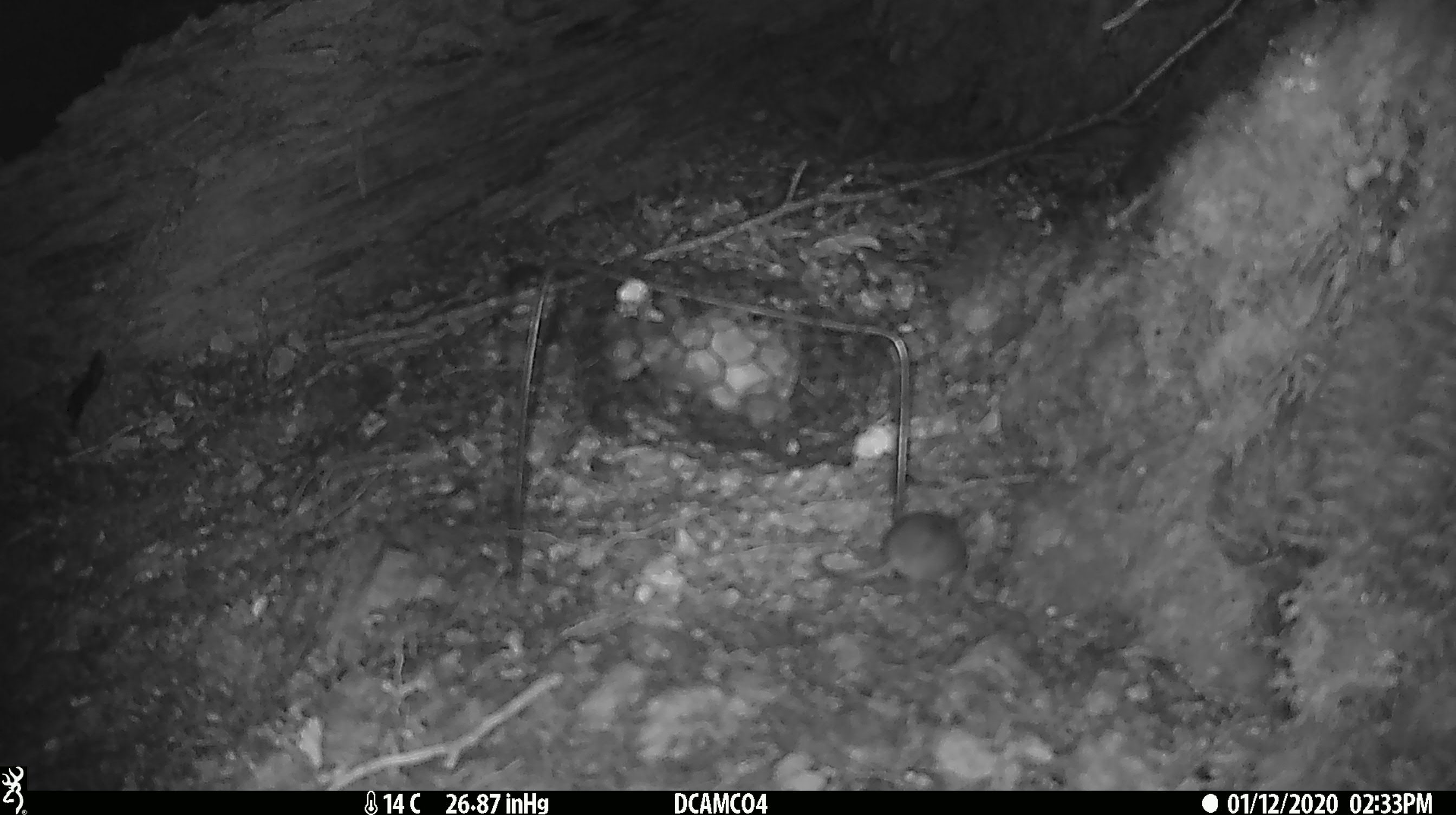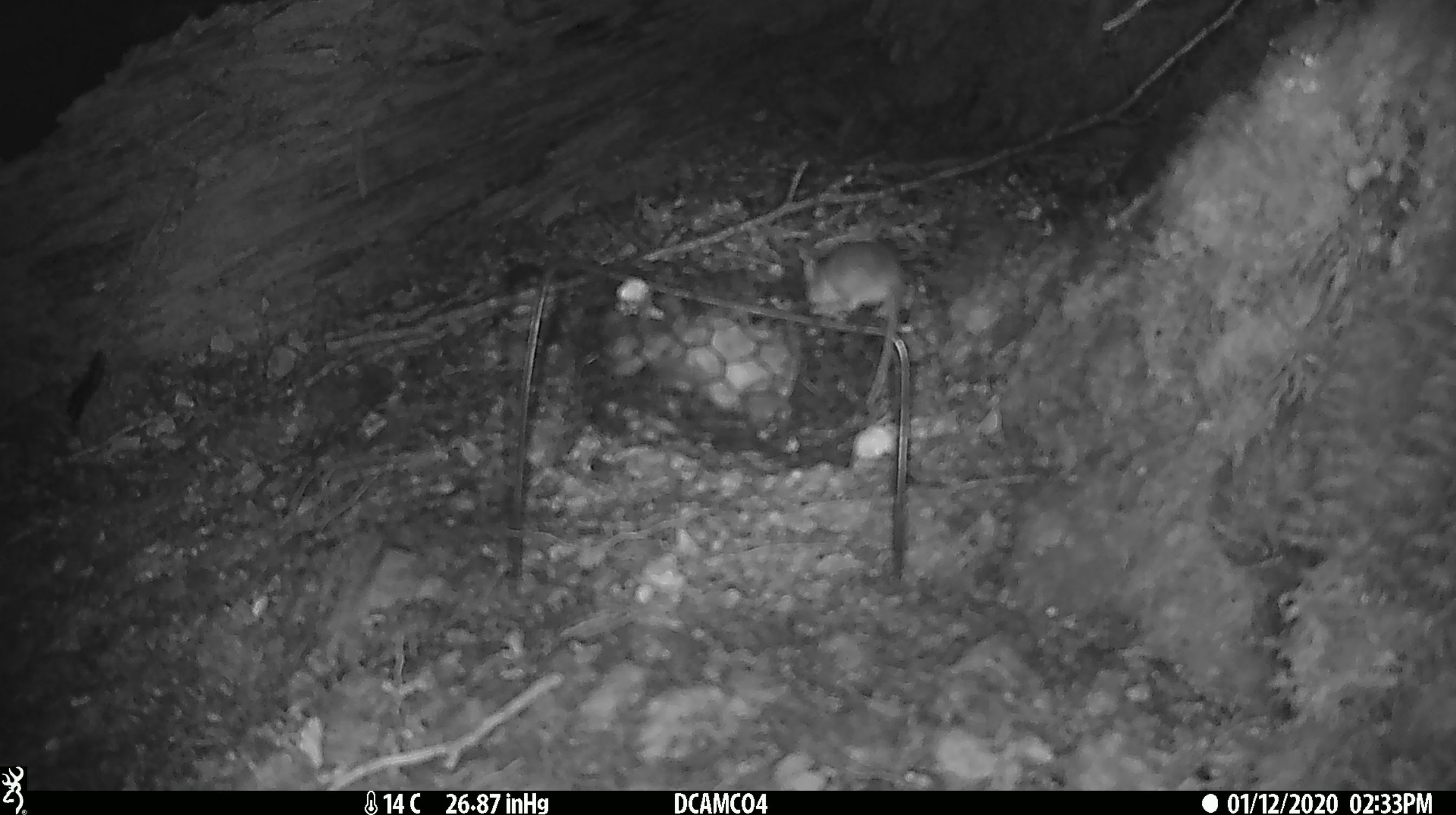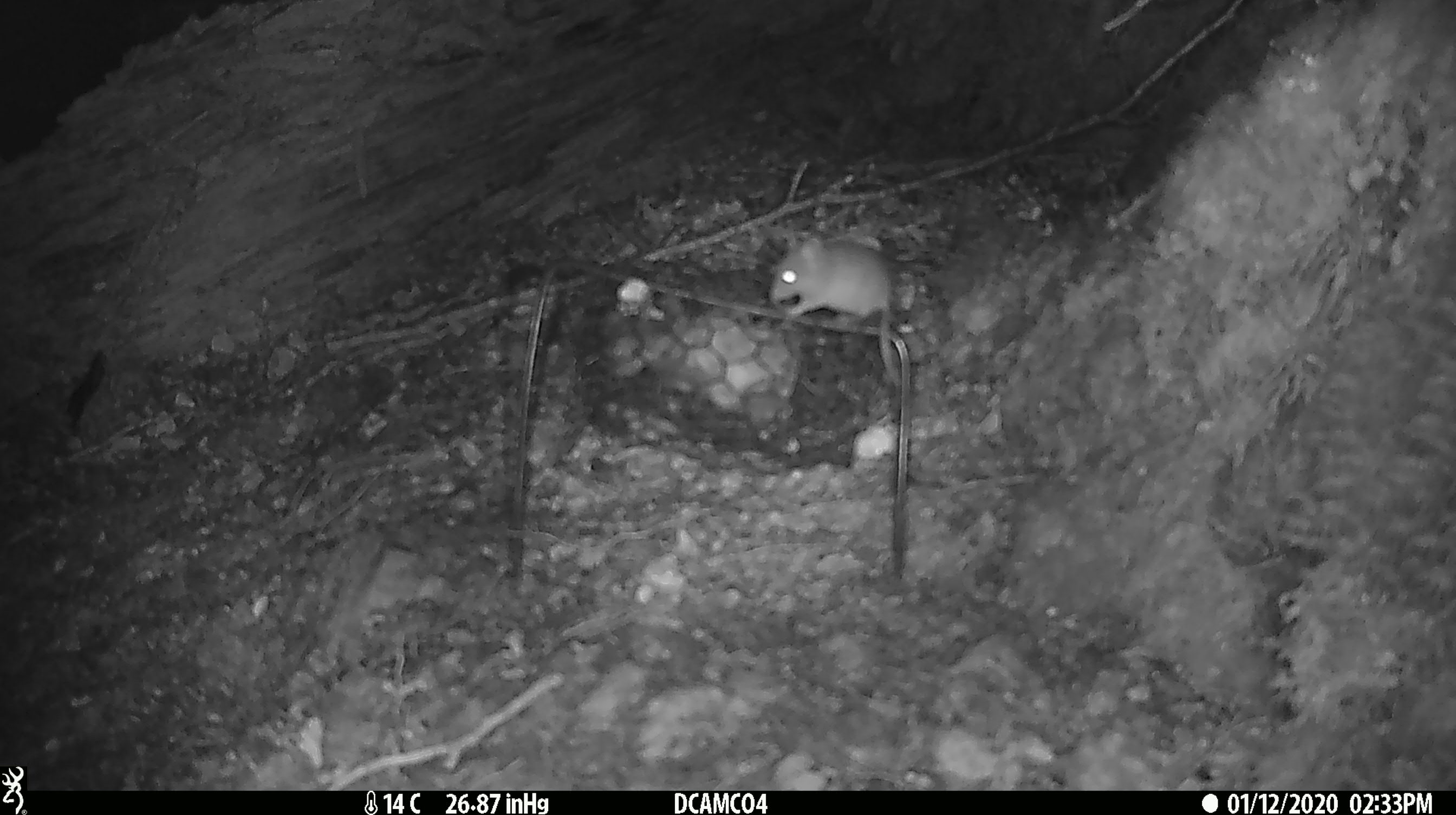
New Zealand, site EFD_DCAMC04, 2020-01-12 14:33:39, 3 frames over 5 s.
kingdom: Animalia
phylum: Chordata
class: Mammalia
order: Rodentia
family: Muridae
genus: Mus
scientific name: Mus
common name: mouse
Mouse (Mus).